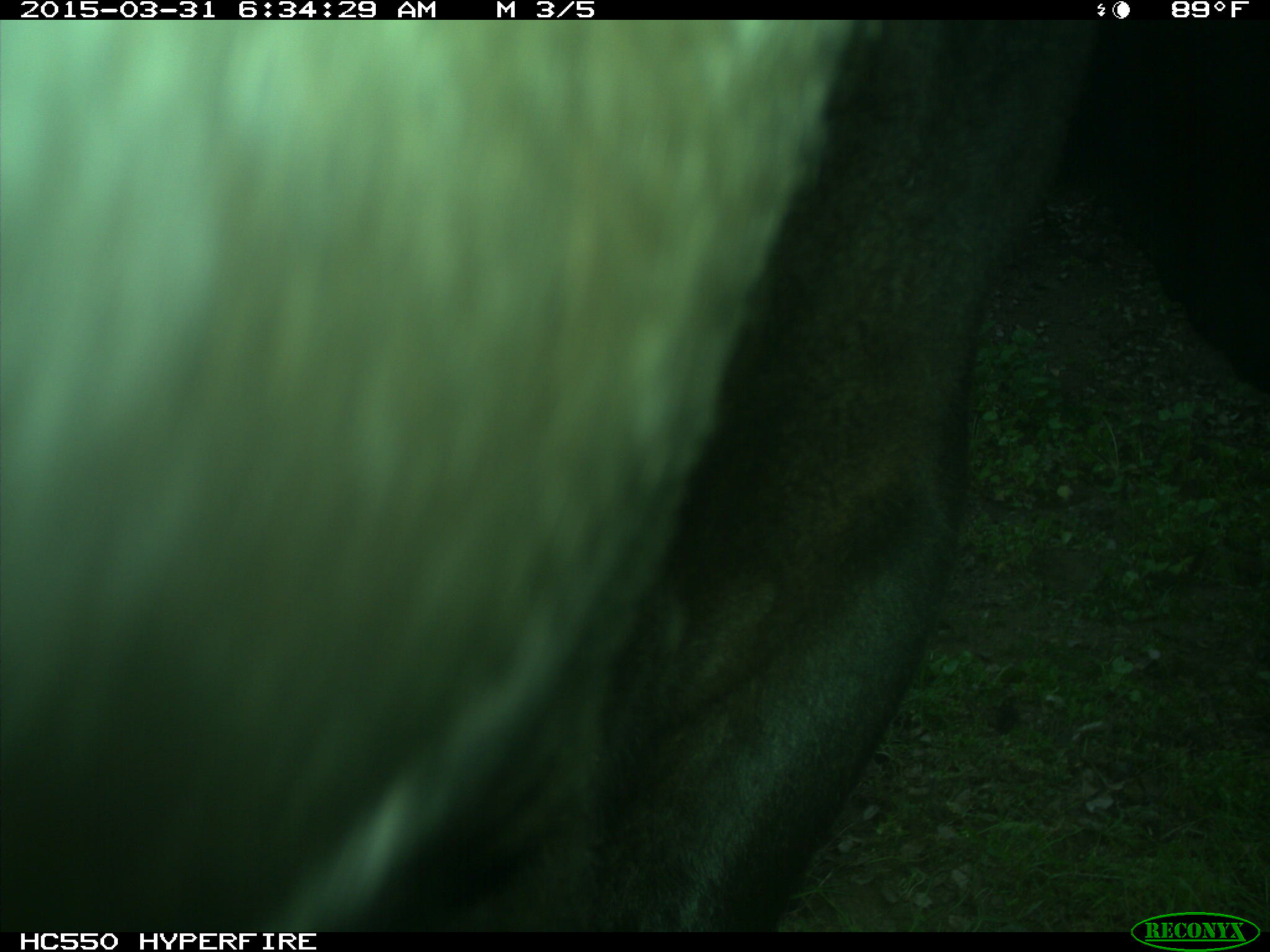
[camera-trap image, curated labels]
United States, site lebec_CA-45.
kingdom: Animalia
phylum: Chordata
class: Mammalia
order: Artiodactyla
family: Bovidae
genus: Bos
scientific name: Bos taurus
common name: domestic cow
Bos taurus (domestic cow).